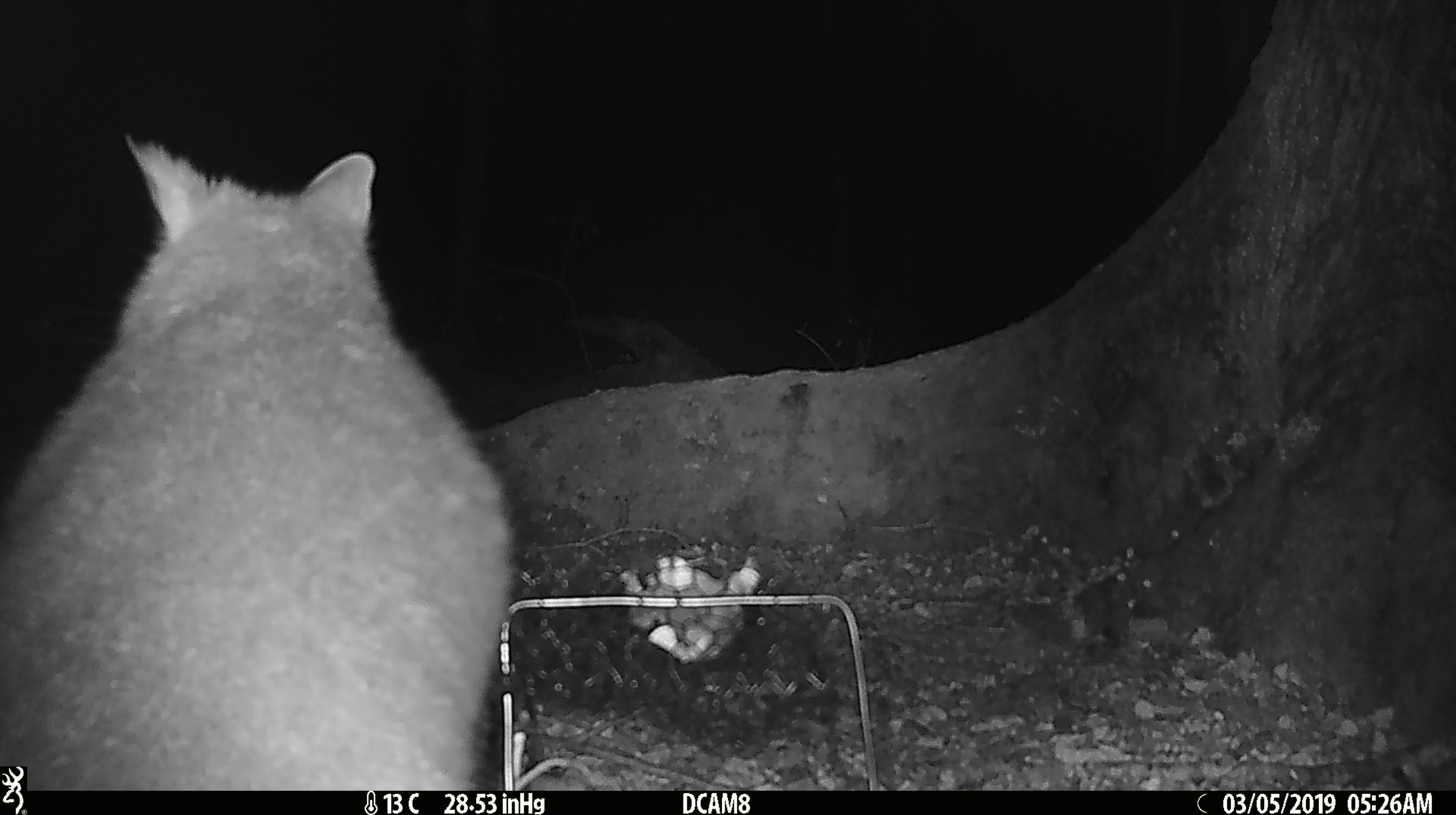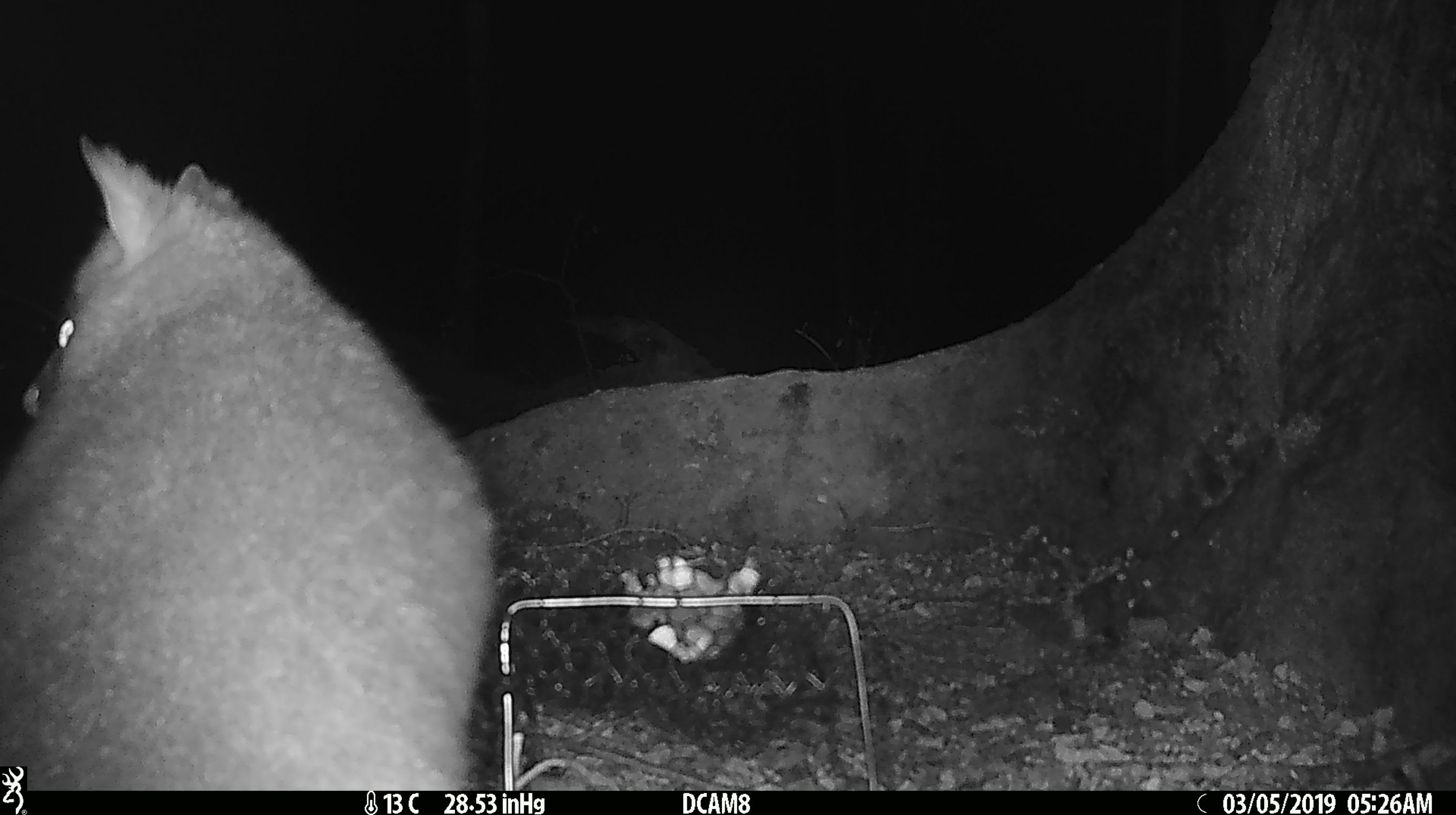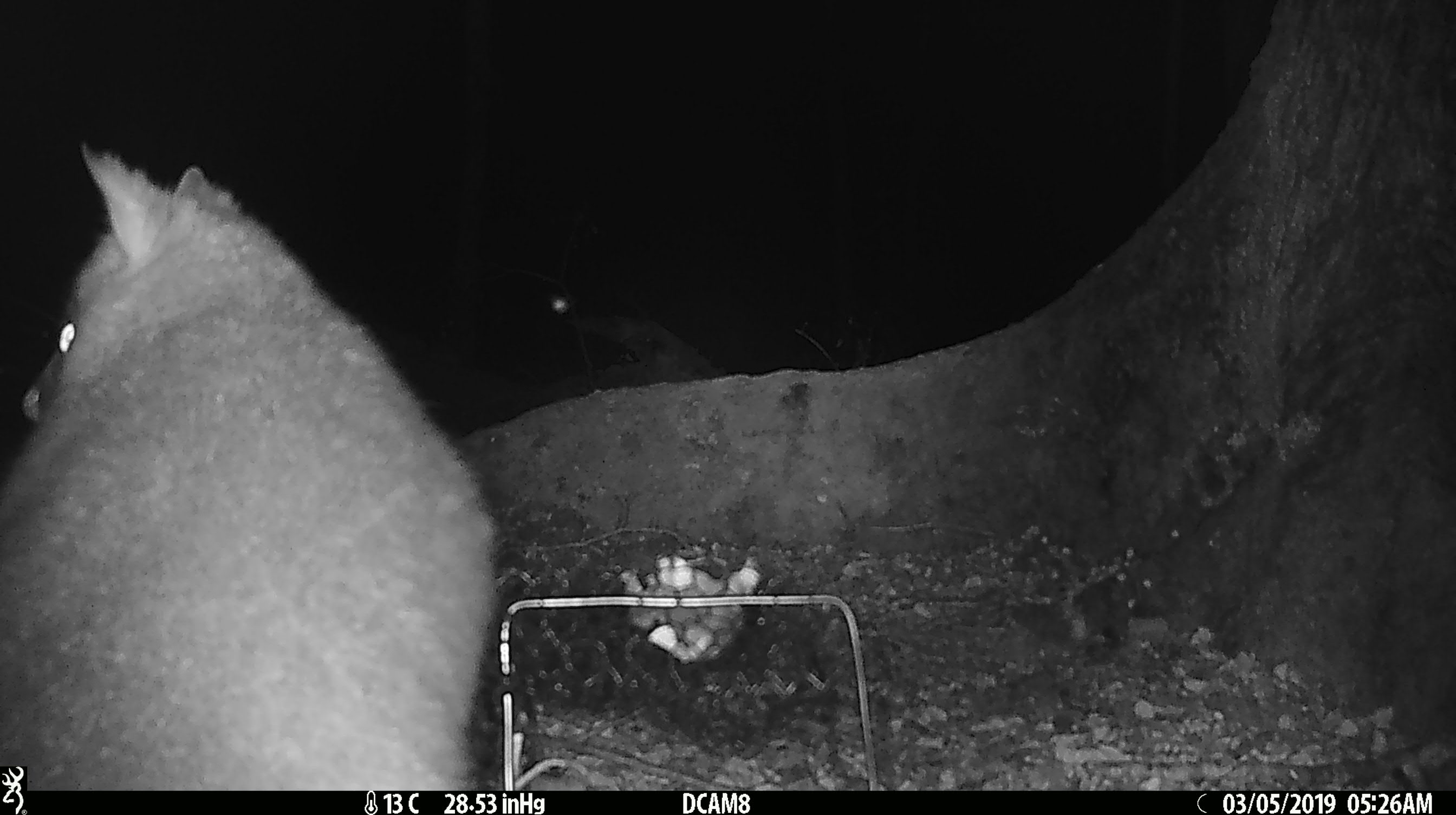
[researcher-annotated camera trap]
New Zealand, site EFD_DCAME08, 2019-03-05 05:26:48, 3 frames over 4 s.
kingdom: Animalia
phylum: Chordata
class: Mammalia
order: Diprotodontia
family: Phalangeridae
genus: Trichosurus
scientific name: Trichosurus vulpecula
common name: common brushtail possum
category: possum